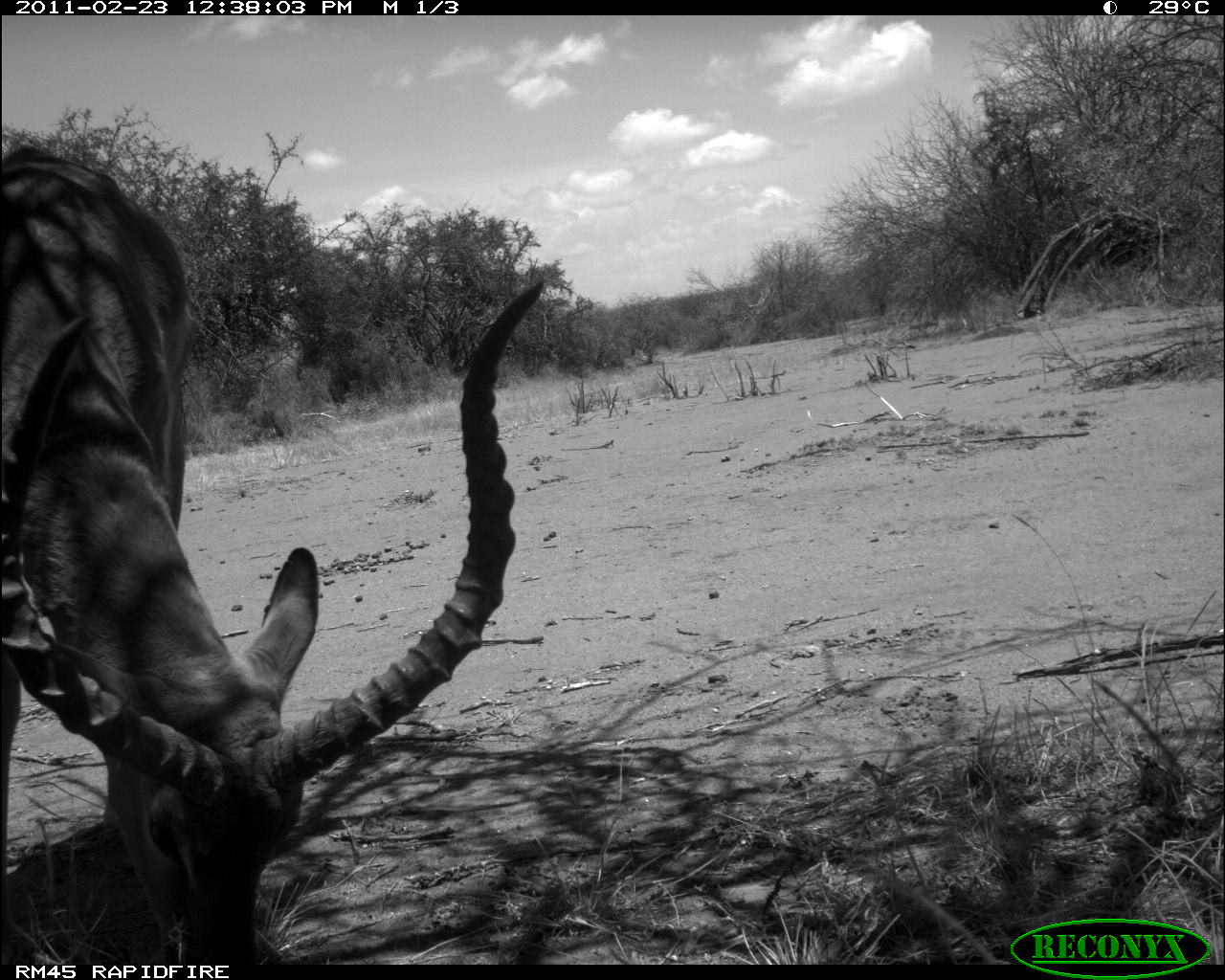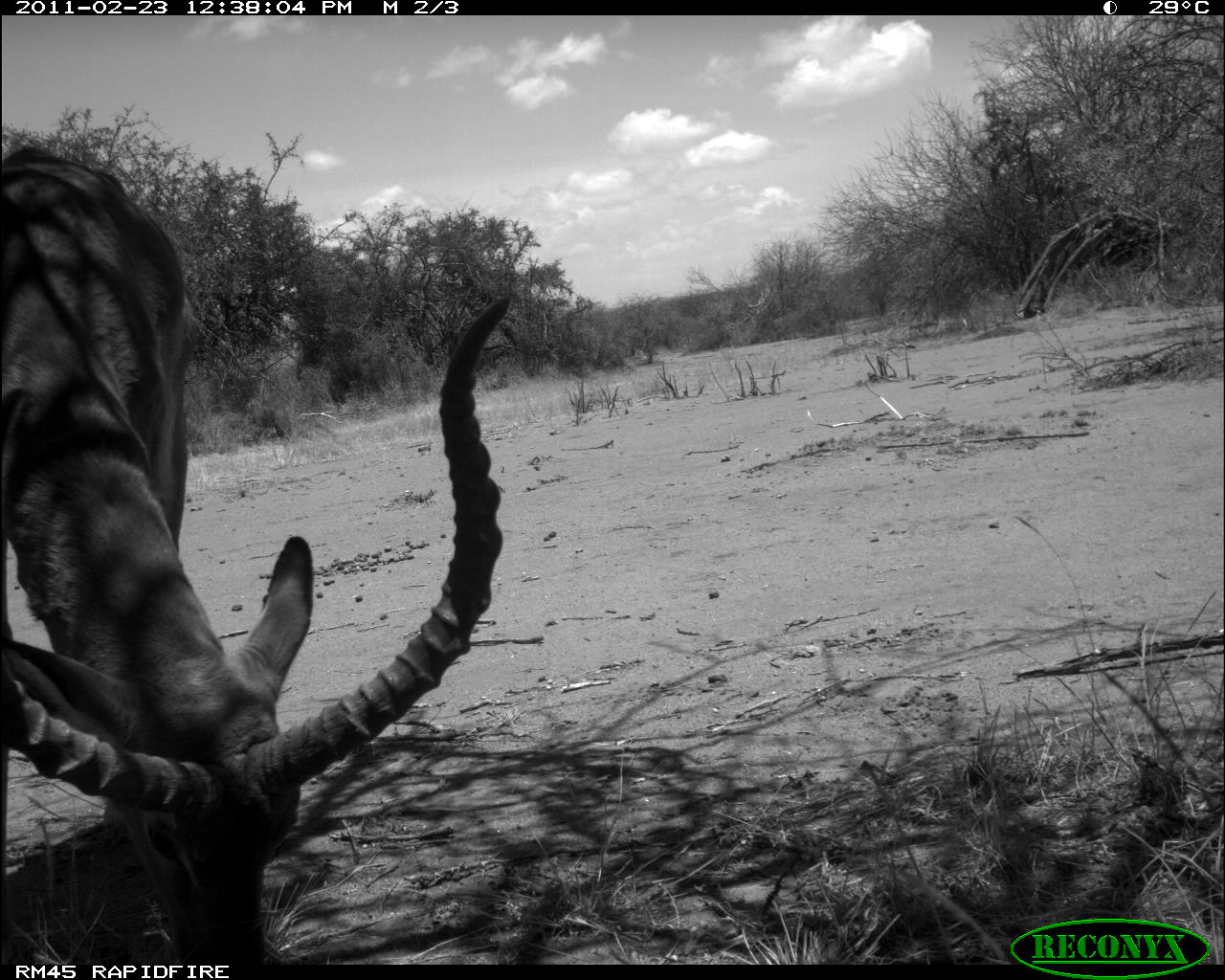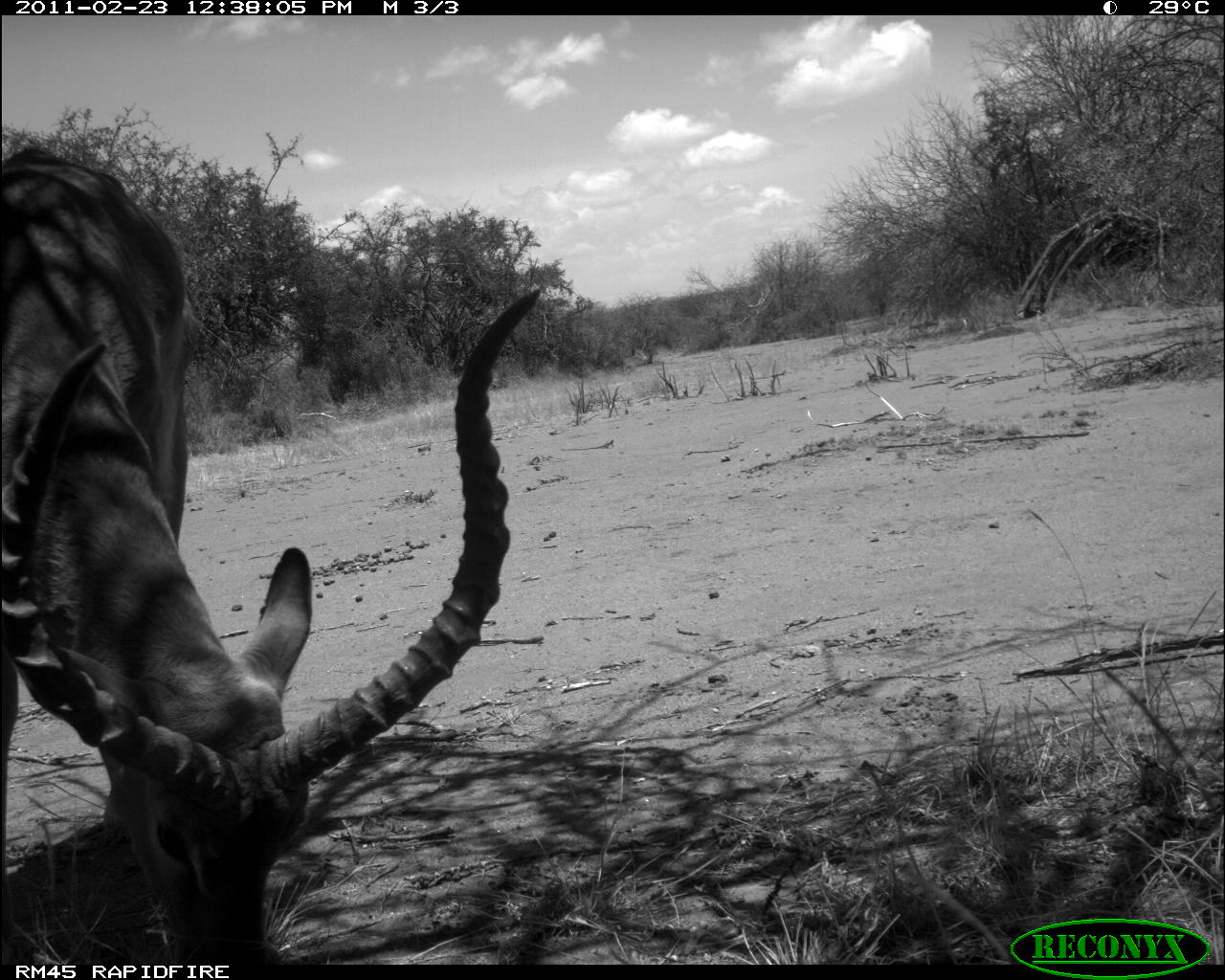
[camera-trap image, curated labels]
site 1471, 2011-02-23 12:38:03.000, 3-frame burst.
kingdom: Animalia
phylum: Chordata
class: Mammalia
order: Artiodactyla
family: Bovidae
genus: Aepyceros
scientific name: Aepyceros melampus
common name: impala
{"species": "Aepyceros melampus (impala)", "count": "1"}